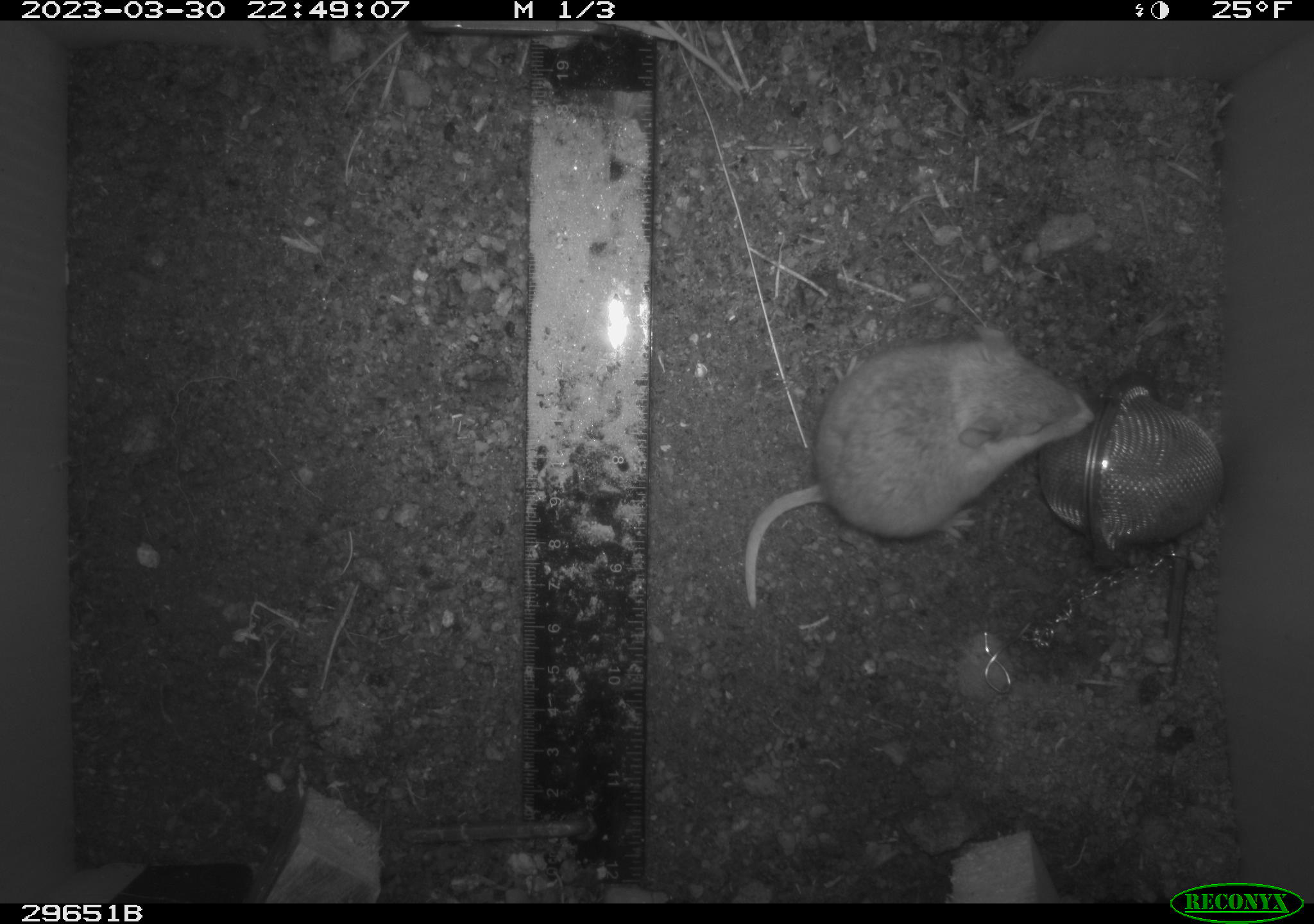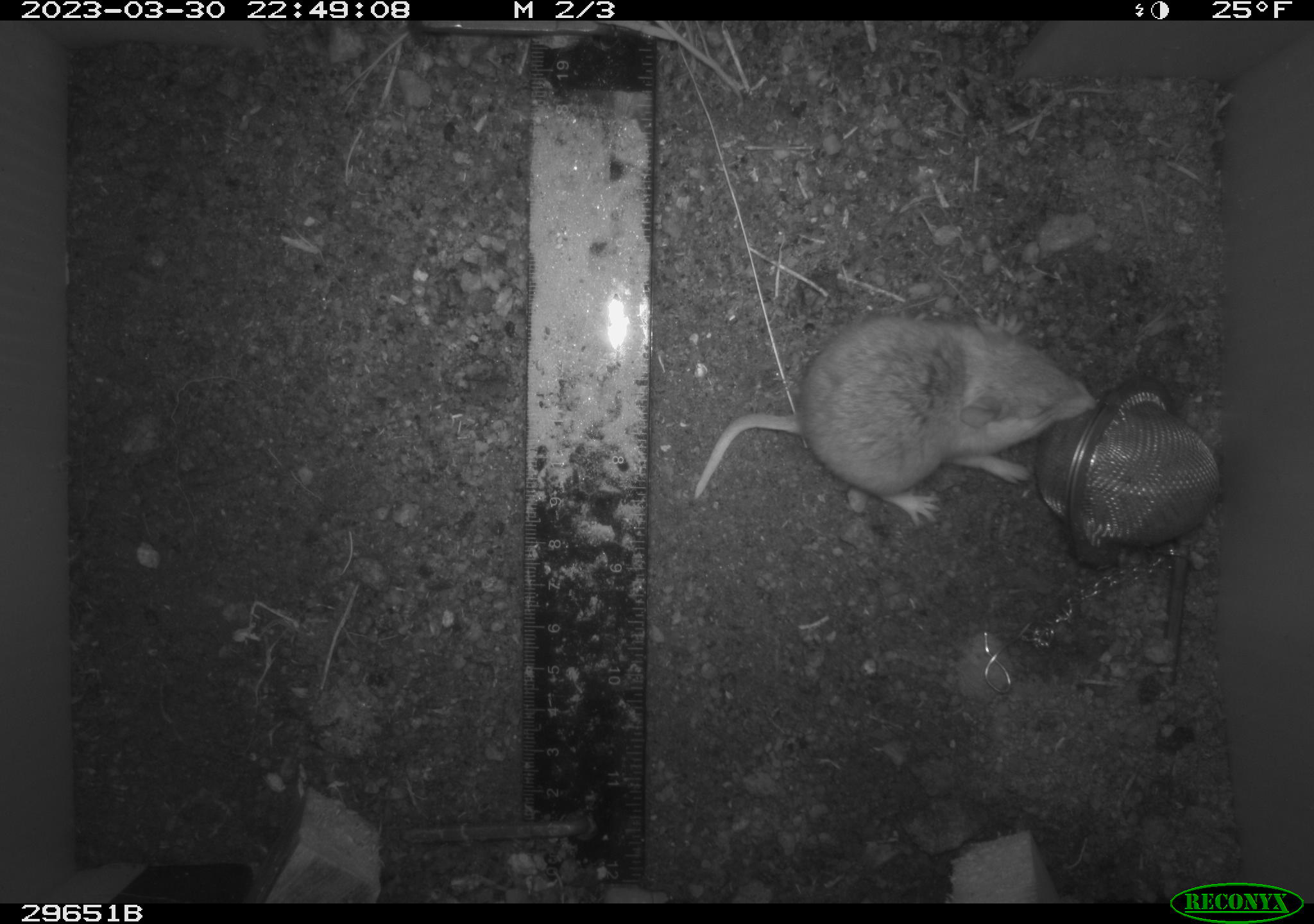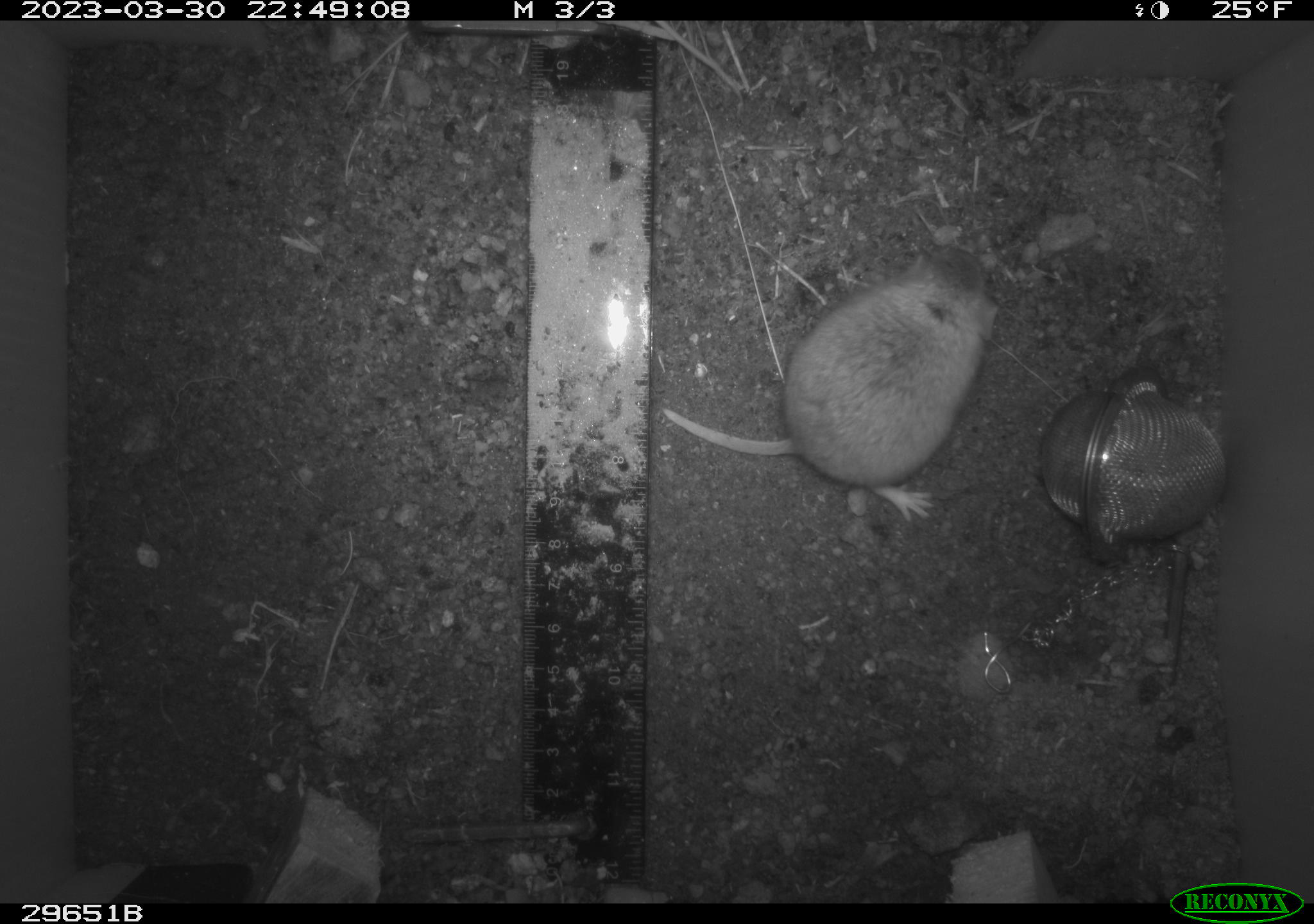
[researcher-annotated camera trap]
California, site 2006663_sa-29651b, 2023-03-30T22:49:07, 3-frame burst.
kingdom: Animalia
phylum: Chordata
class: Mammalia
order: Rodentia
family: Cricetidae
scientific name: Arvicolinae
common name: voles, lemmings, and muskrats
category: arvicolinae subfamily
Arvicolinae subfamily (voles, lemmings, and muskrats) (Arvicolinae).